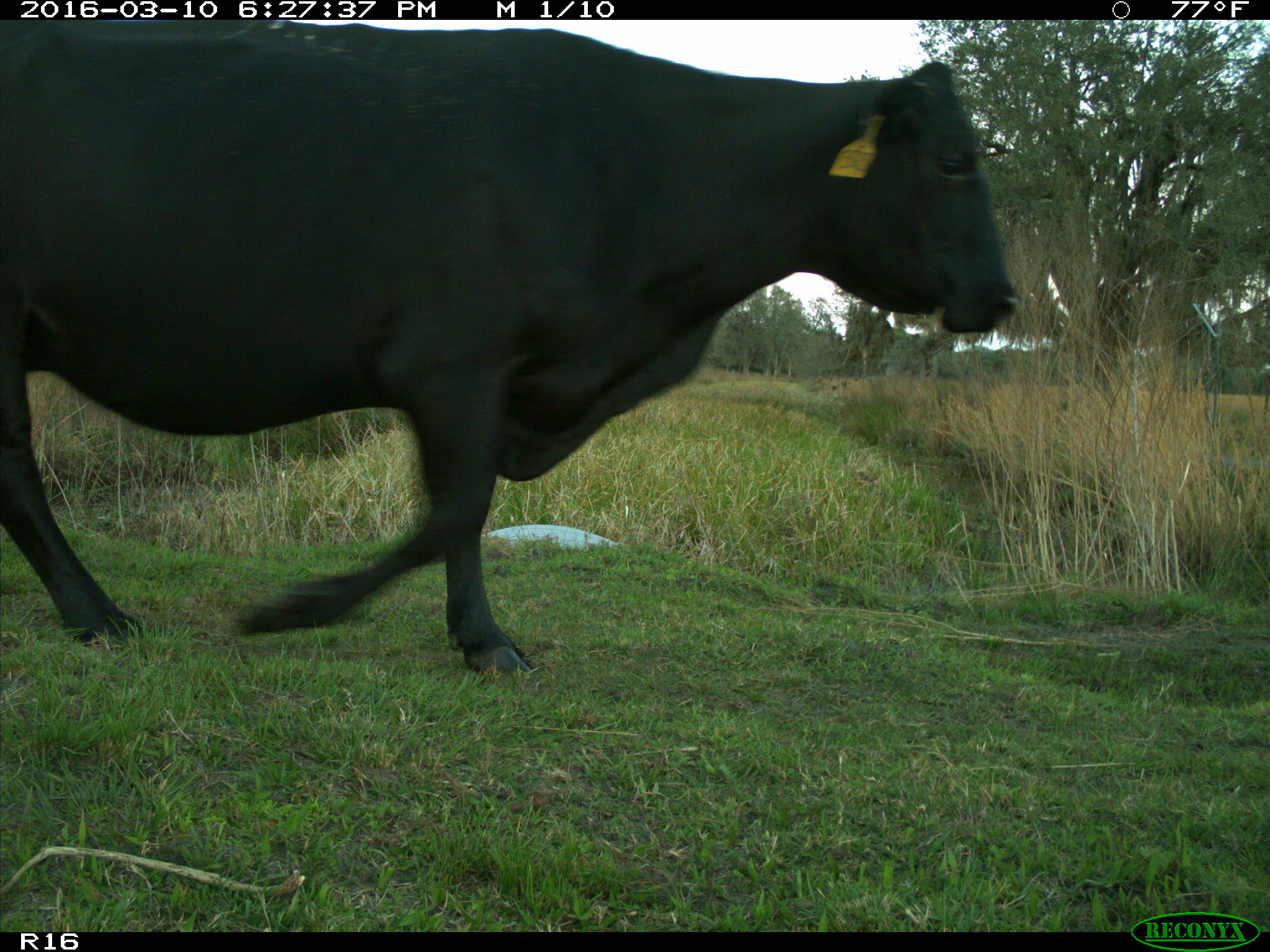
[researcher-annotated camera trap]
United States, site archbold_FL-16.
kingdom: Animalia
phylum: Chordata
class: Mammalia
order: Artiodactyla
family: Bovidae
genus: Bos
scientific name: Bos taurus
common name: domestic cow